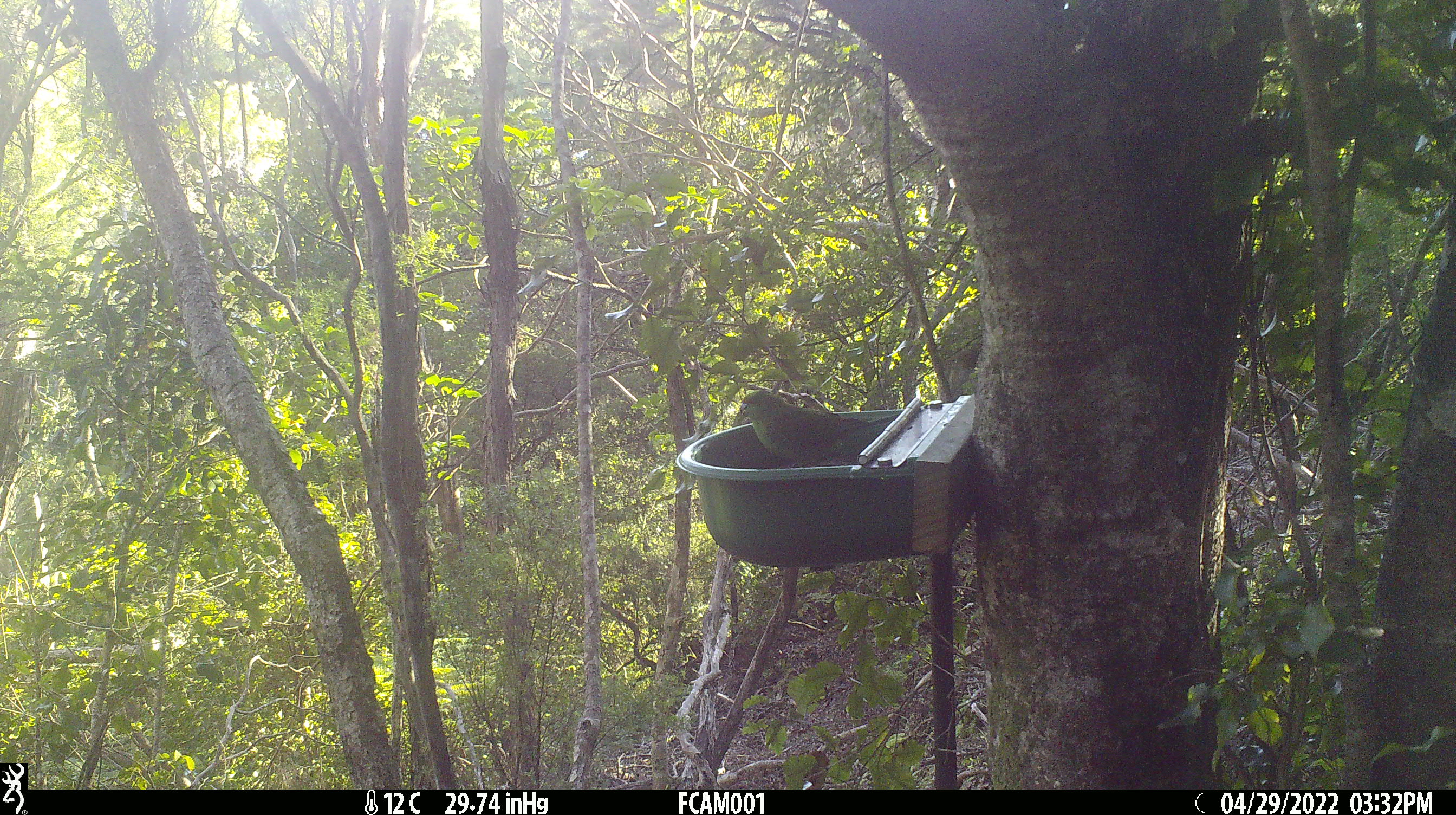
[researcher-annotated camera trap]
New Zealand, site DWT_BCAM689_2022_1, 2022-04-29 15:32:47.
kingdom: Animalia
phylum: Chordata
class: Aves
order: Psittaciformes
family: Psittaculidae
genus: Cyanoramphus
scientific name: Cyanoramphus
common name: parakeet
Parakeet (Cyanoramphus).